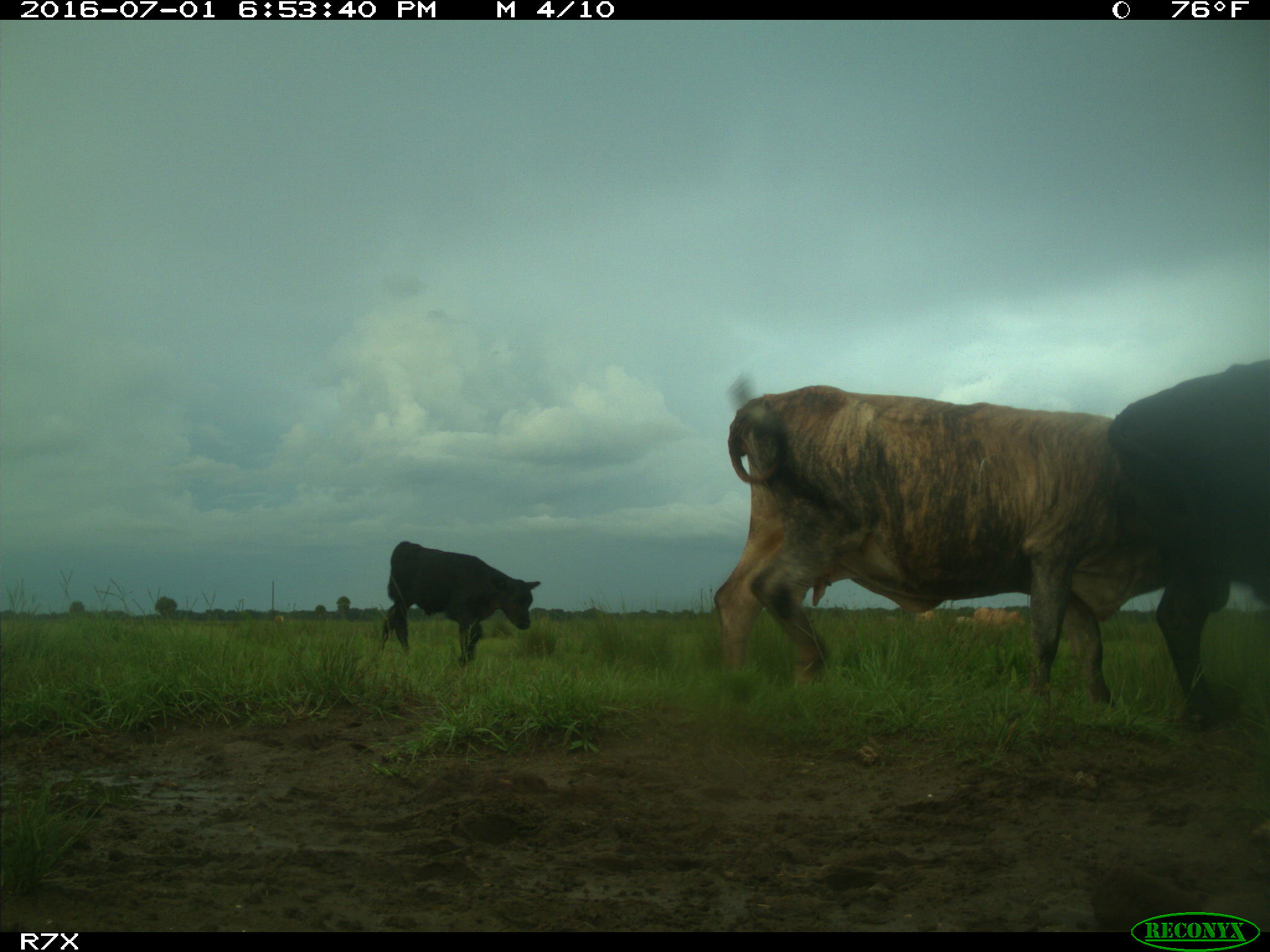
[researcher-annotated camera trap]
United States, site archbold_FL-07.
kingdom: Animalia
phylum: Chordata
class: Mammalia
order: Artiodactyla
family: Bovidae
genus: Bos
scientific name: Bos taurus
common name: domestic cow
Bos taurus (domestic cow).